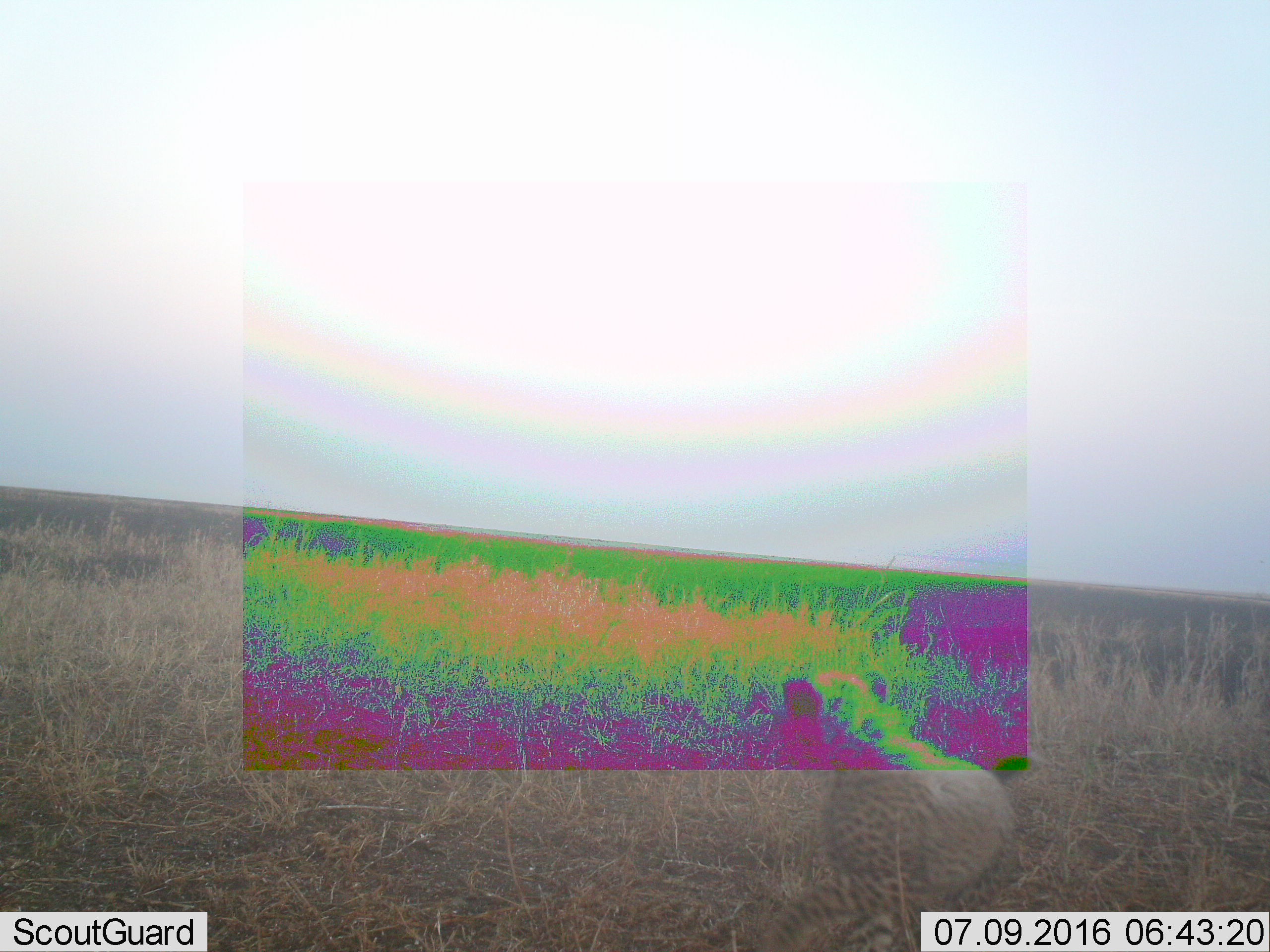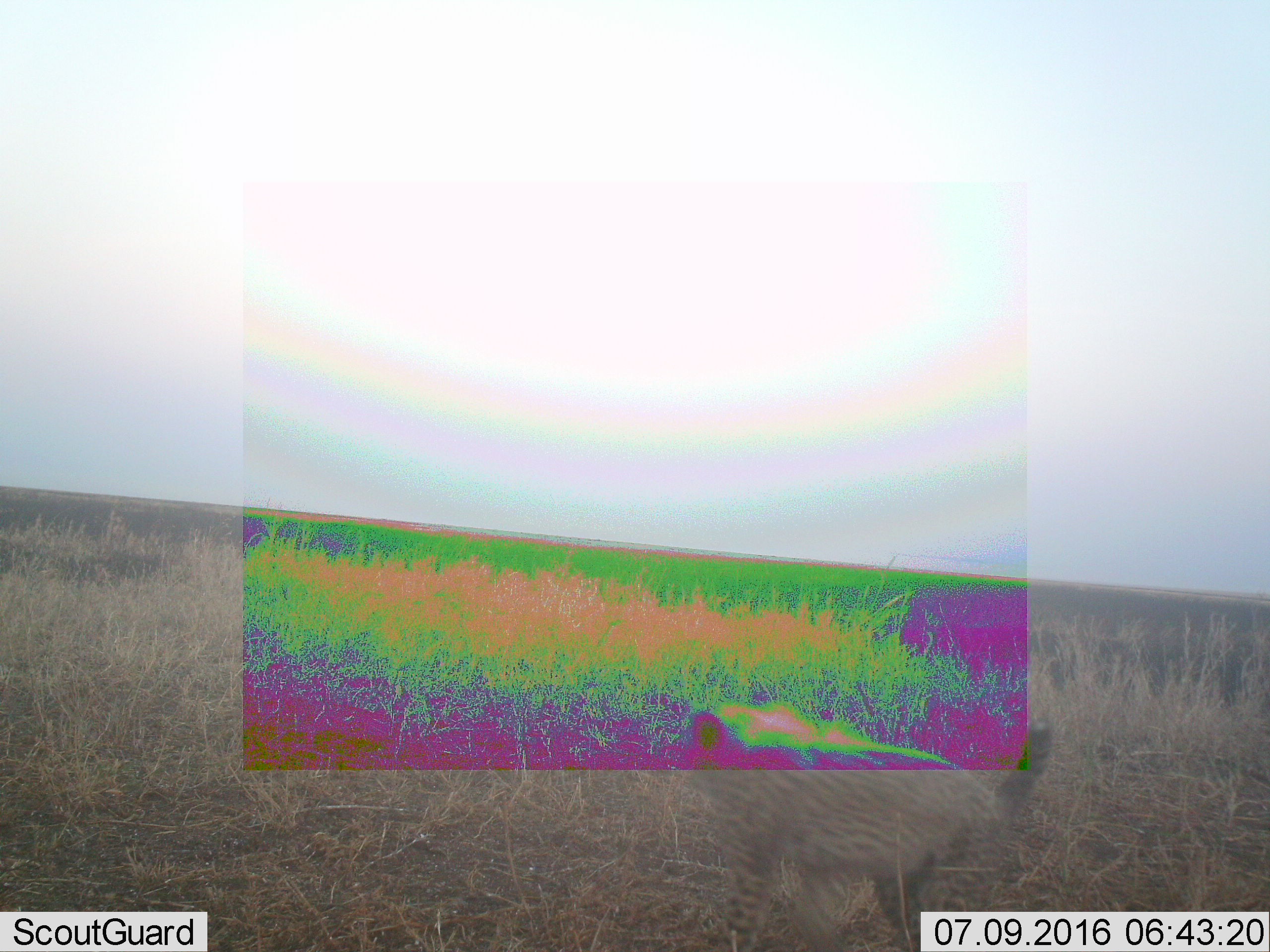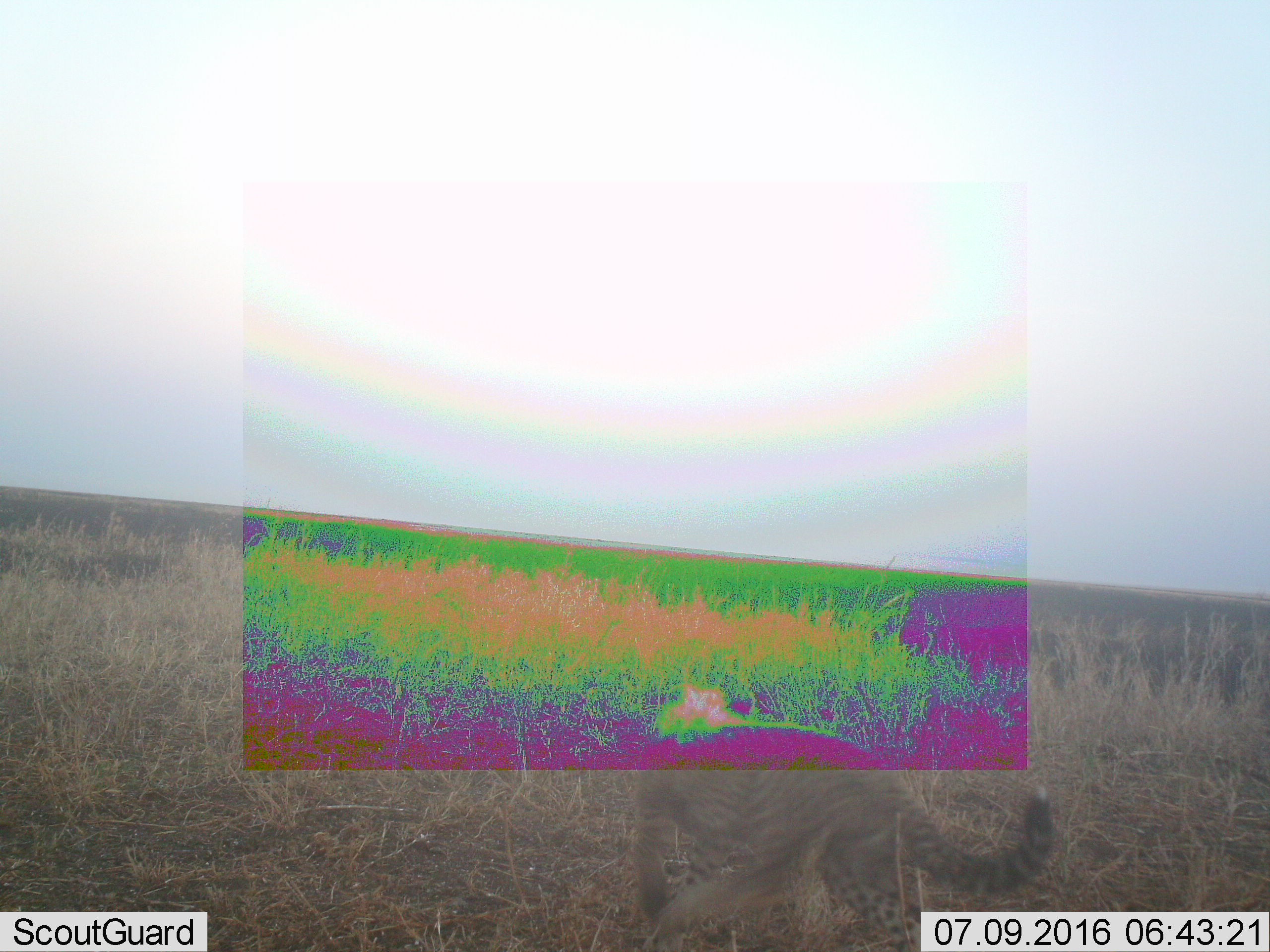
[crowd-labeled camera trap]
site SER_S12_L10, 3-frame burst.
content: unidentified animal